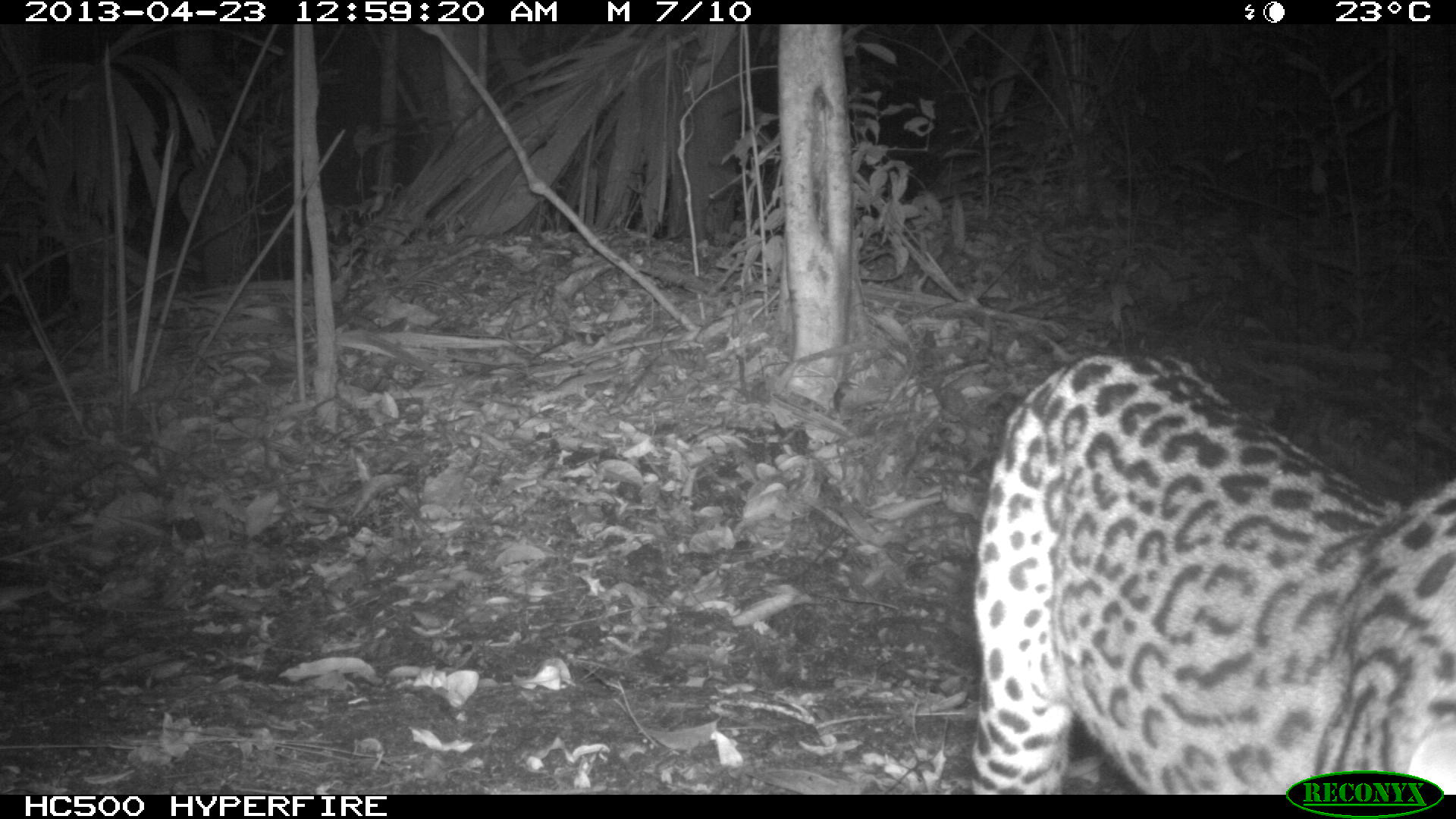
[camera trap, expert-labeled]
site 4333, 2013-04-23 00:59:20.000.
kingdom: Animalia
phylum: Chordata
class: Mammalia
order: Carnivora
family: Felidae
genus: Leopardus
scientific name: Leopardus pardalis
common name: ocelot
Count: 1.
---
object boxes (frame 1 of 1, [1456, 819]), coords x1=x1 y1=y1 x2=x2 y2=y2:
leopardus pardalis: x1=961 y1=349 x2=1454 y2=795